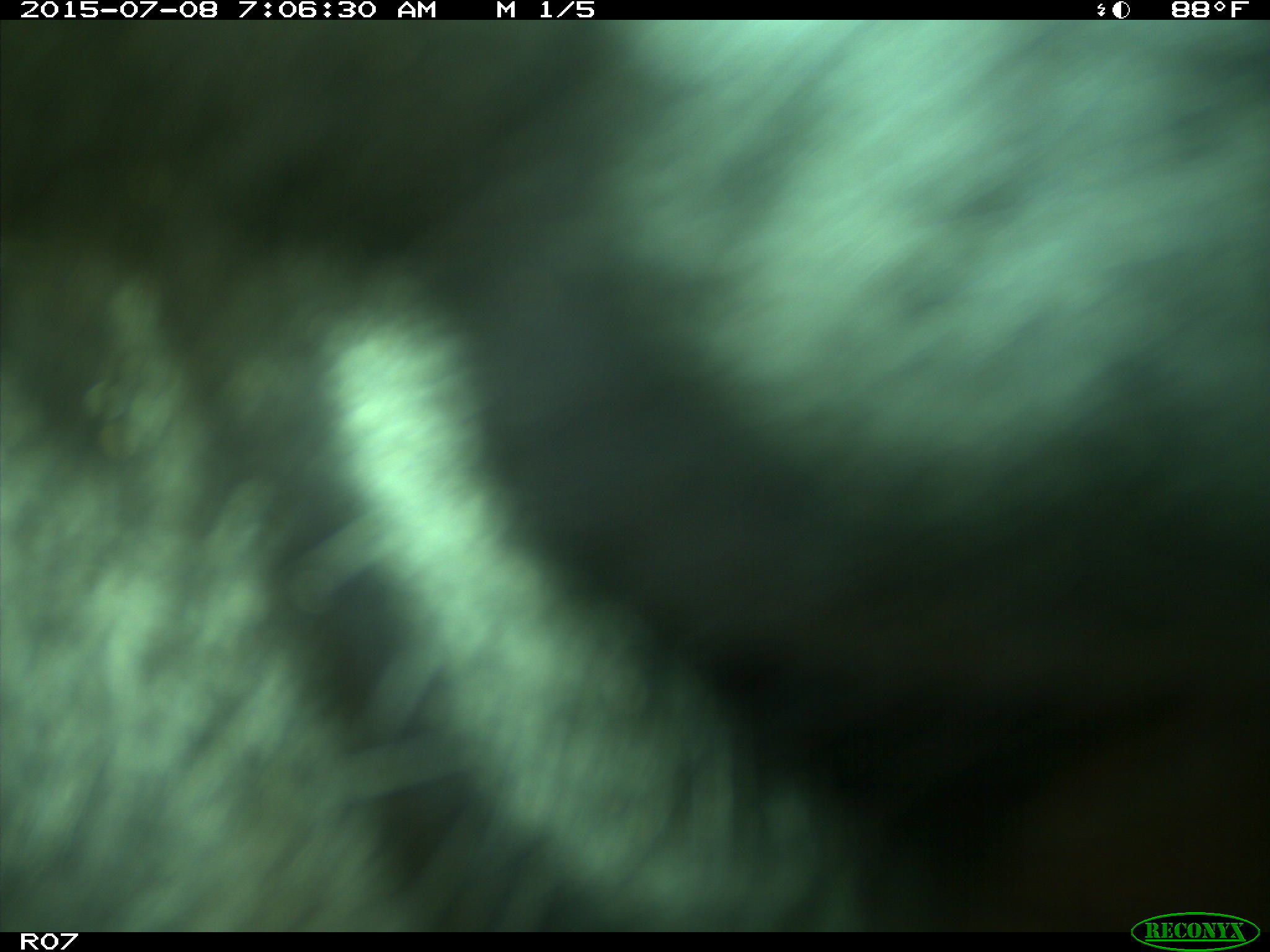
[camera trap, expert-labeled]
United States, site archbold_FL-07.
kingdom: Animalia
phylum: Chordata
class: Mammalia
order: Artiodactyla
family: Bovidae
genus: Bos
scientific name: Bos taurus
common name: domestic cow